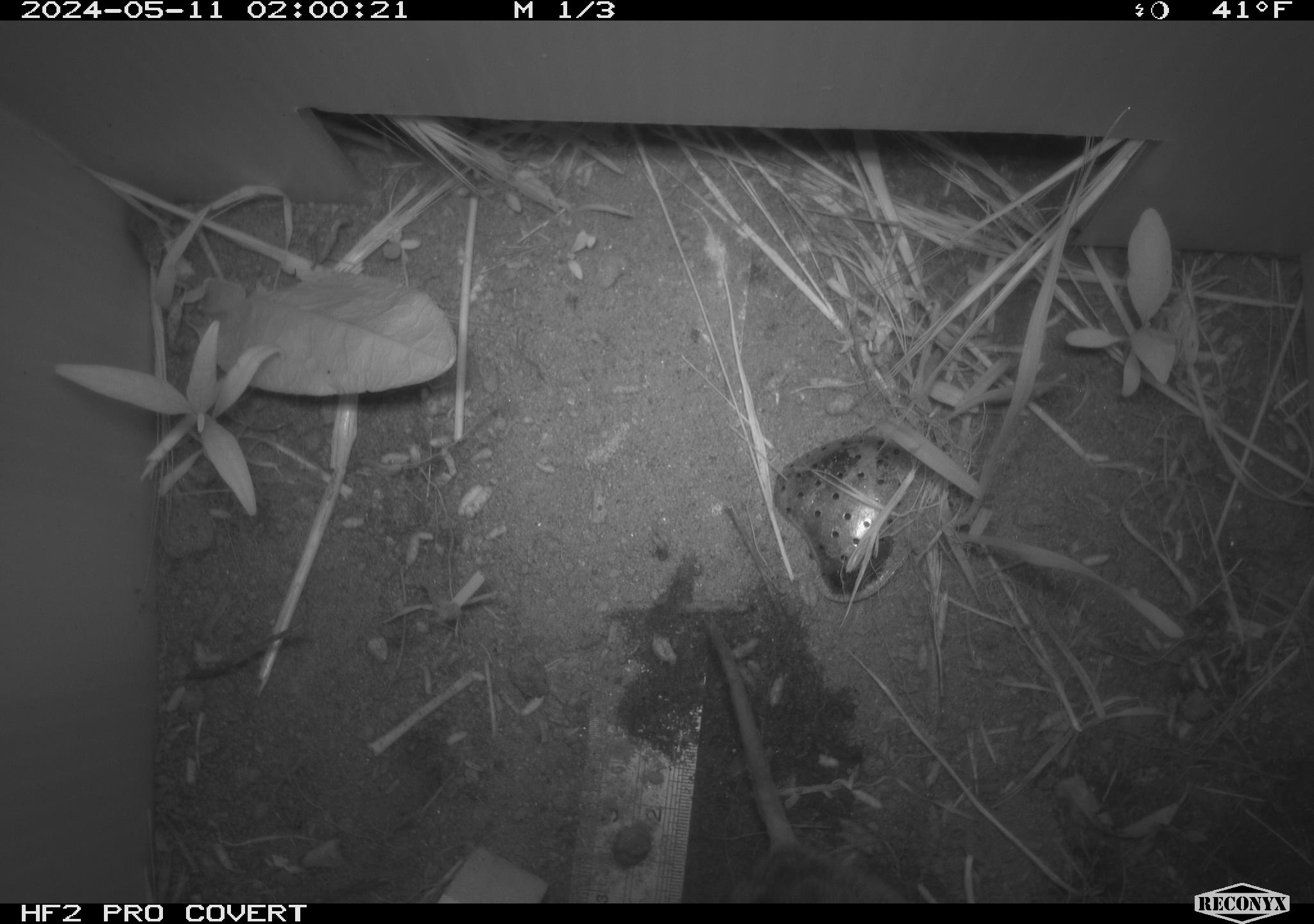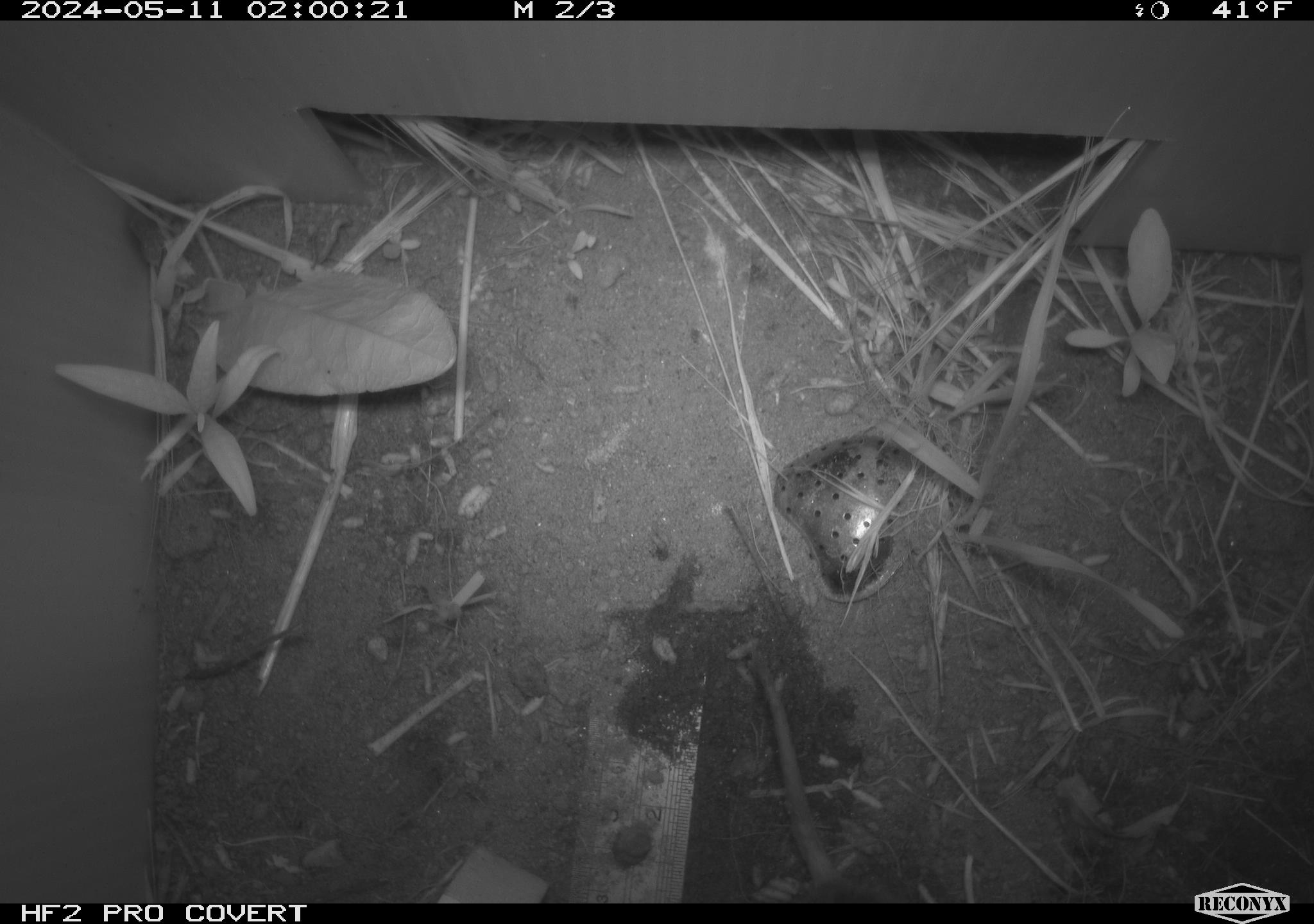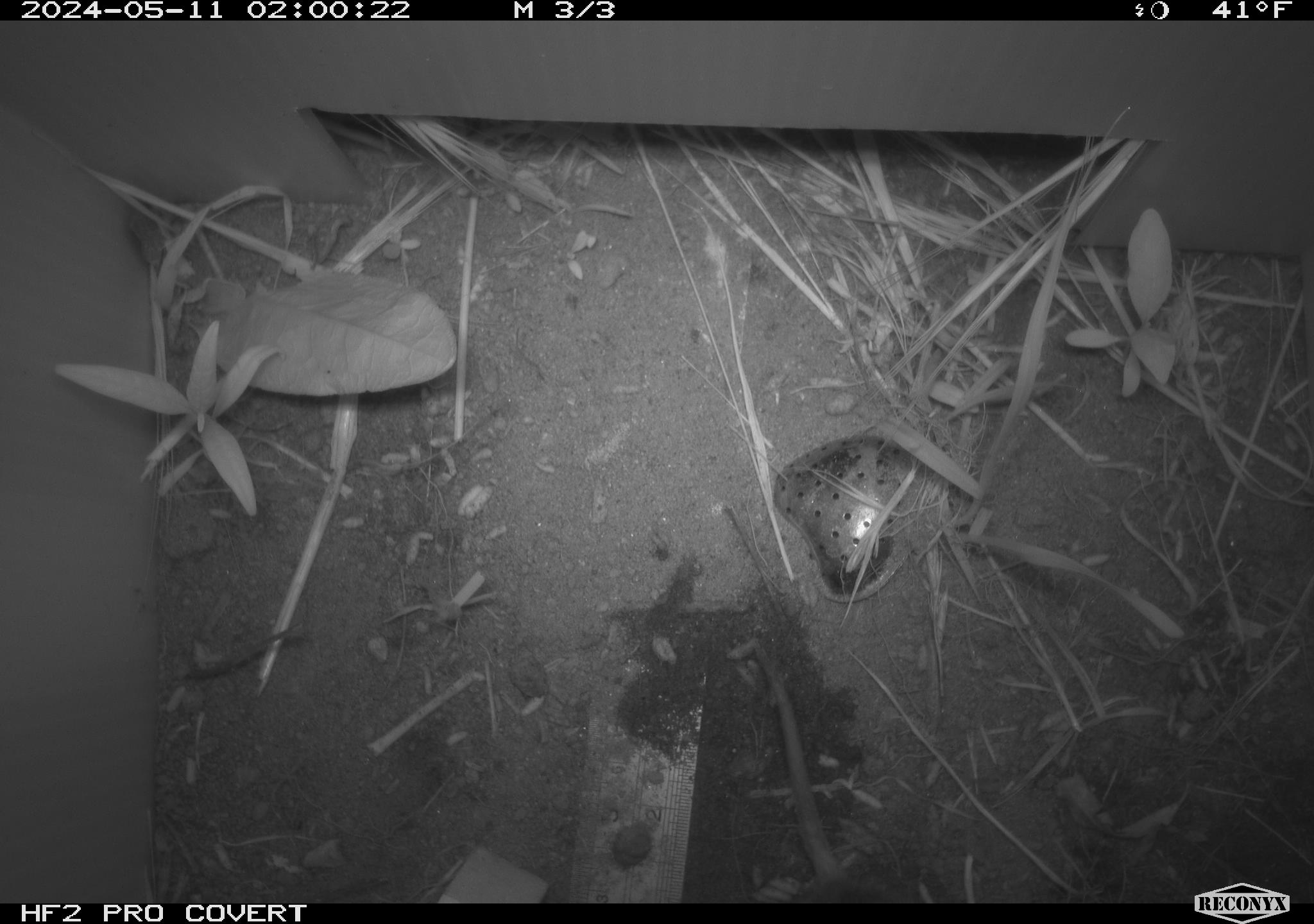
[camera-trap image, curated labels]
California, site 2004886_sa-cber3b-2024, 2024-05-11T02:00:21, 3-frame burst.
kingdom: Animalia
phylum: Chordata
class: Mammalia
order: Rodentia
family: Cricetidae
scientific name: Arvicolinae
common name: voles, lemmings, and muskrats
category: arvicolinae subfamily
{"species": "arvicolinae subfamily (voles, lemmings, and muskrats) (Arvicolinae)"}